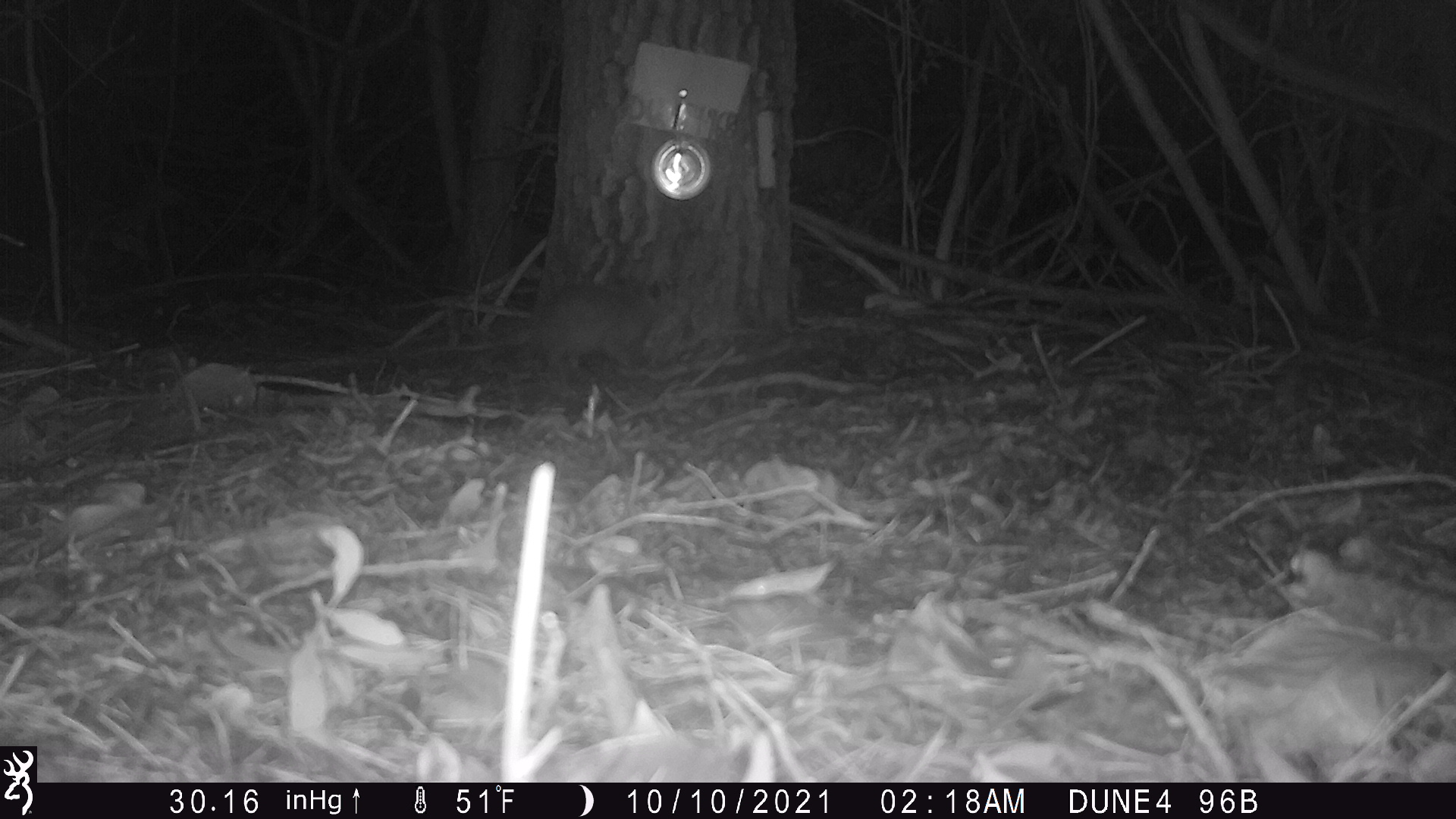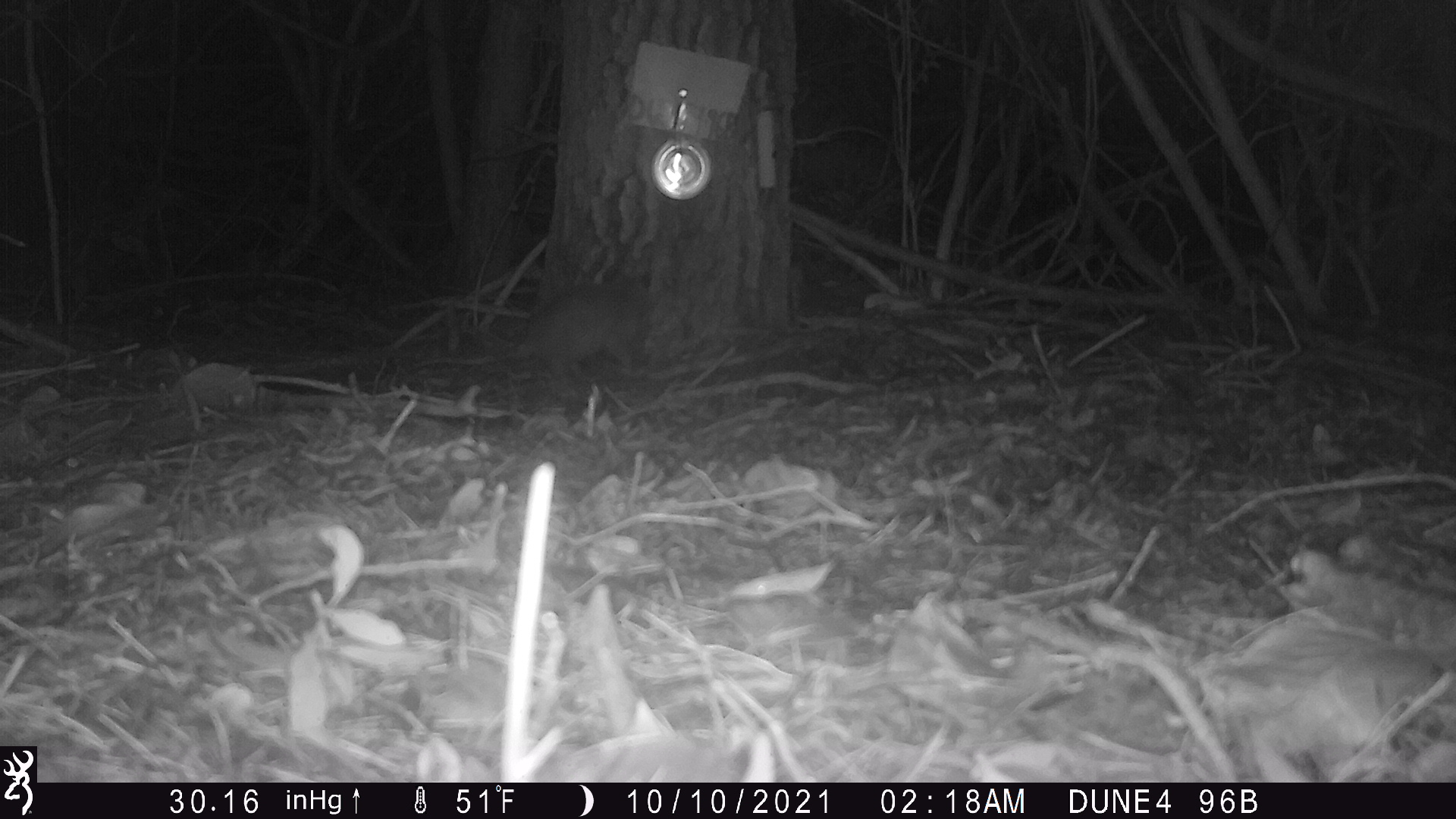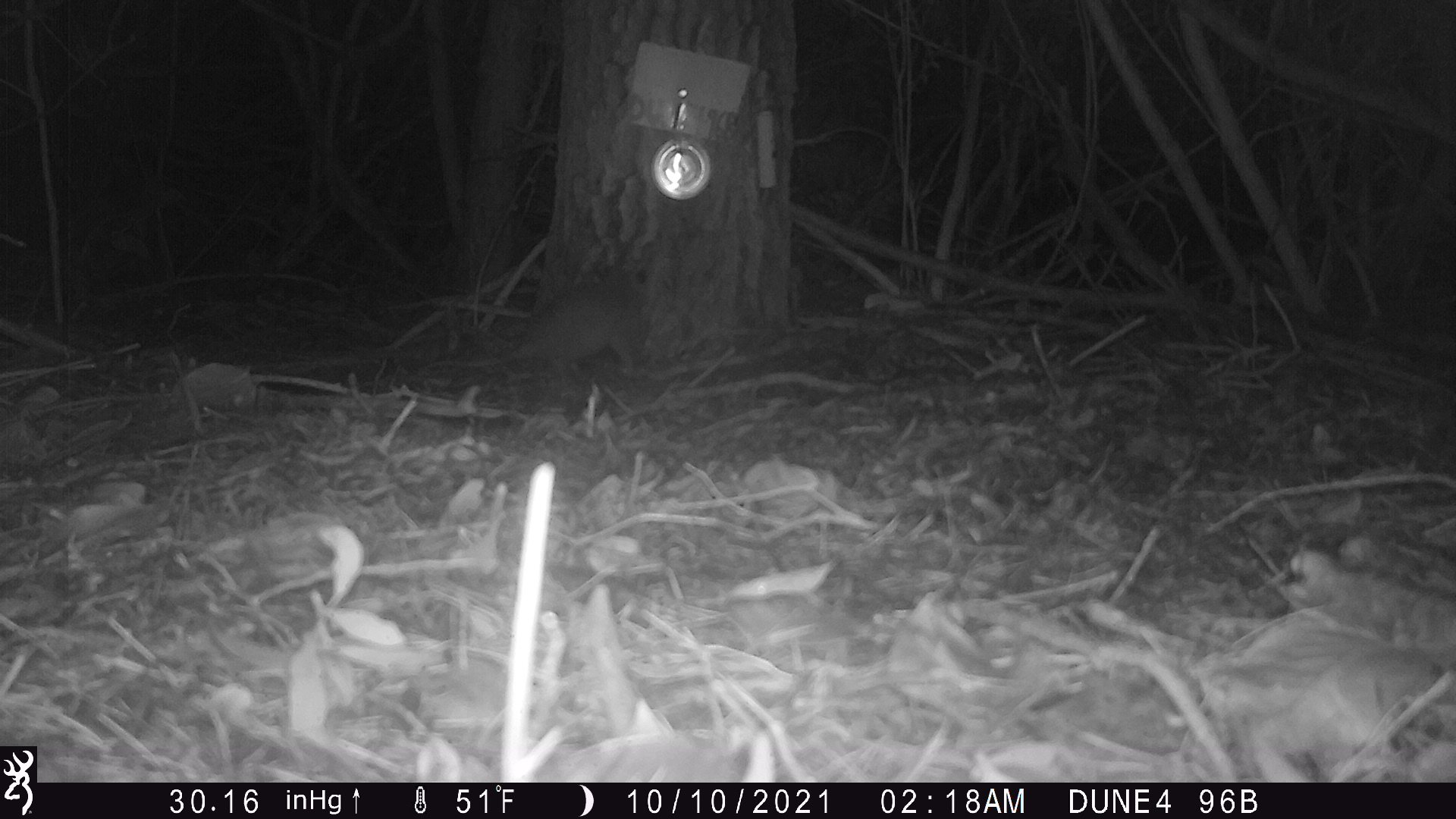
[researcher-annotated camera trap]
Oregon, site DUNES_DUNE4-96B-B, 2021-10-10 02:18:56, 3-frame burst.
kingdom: Animalia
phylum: Chordata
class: Mammalia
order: Didelphimorphia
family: Didelphidae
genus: Didelphis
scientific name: Didelphis virginiana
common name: virginia opossum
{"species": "virginia opossum (Didelphis virginiana)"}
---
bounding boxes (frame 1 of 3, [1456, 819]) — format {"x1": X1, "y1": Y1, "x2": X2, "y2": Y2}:
virginia opossum: {"x1": 443, "y1": 273, "x2": 684, "y2": 363}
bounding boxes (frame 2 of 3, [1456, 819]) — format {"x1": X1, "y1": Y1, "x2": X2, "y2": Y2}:
virginia opossum: {"x1": 404, "y1": 283, "x2": 664, "y2": 386}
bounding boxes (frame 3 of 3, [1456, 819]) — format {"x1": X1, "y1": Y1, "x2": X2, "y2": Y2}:
virginia opossum: {"x1": 420, "y1": 253, "x2": 655, "y2": 377}